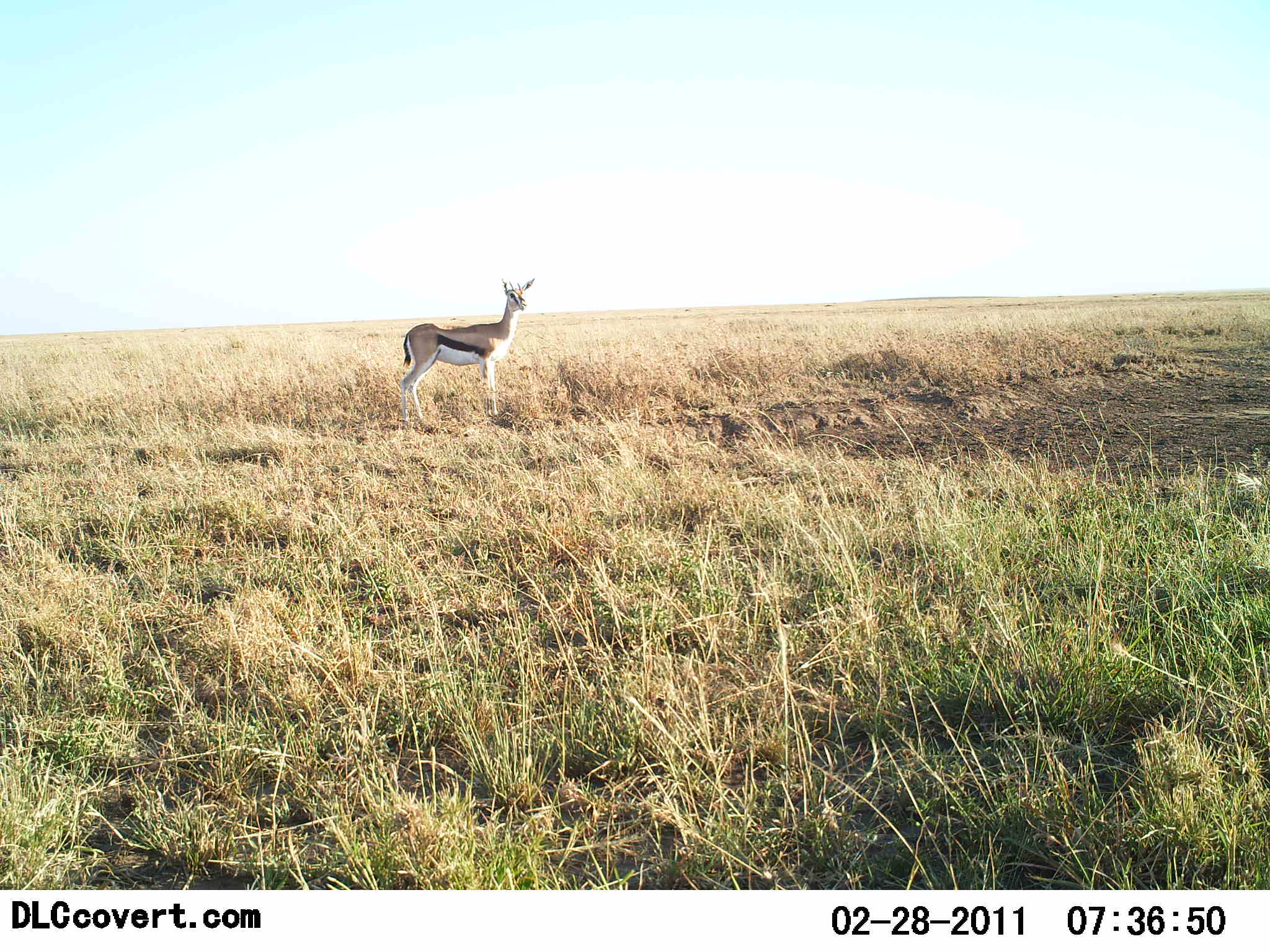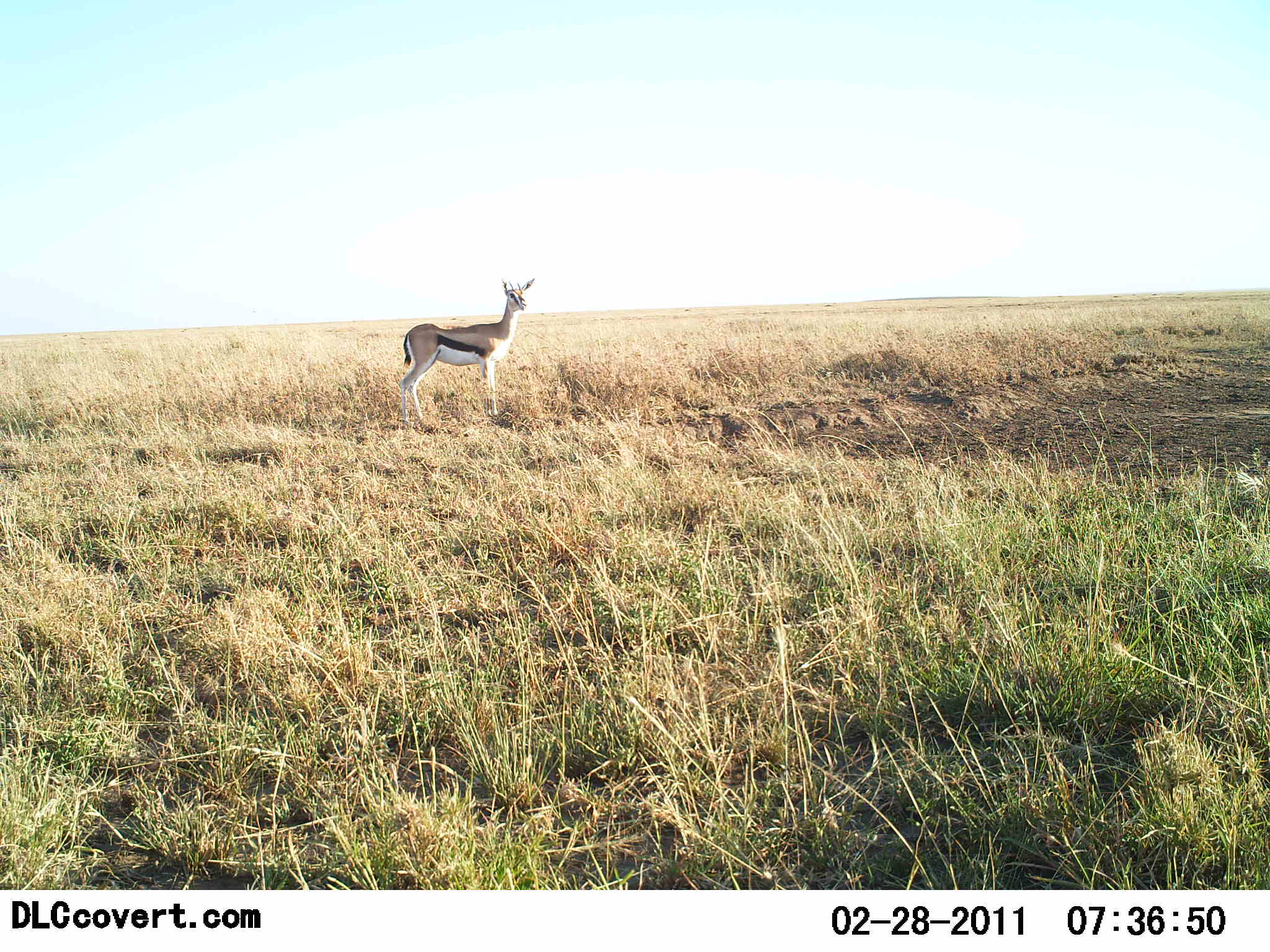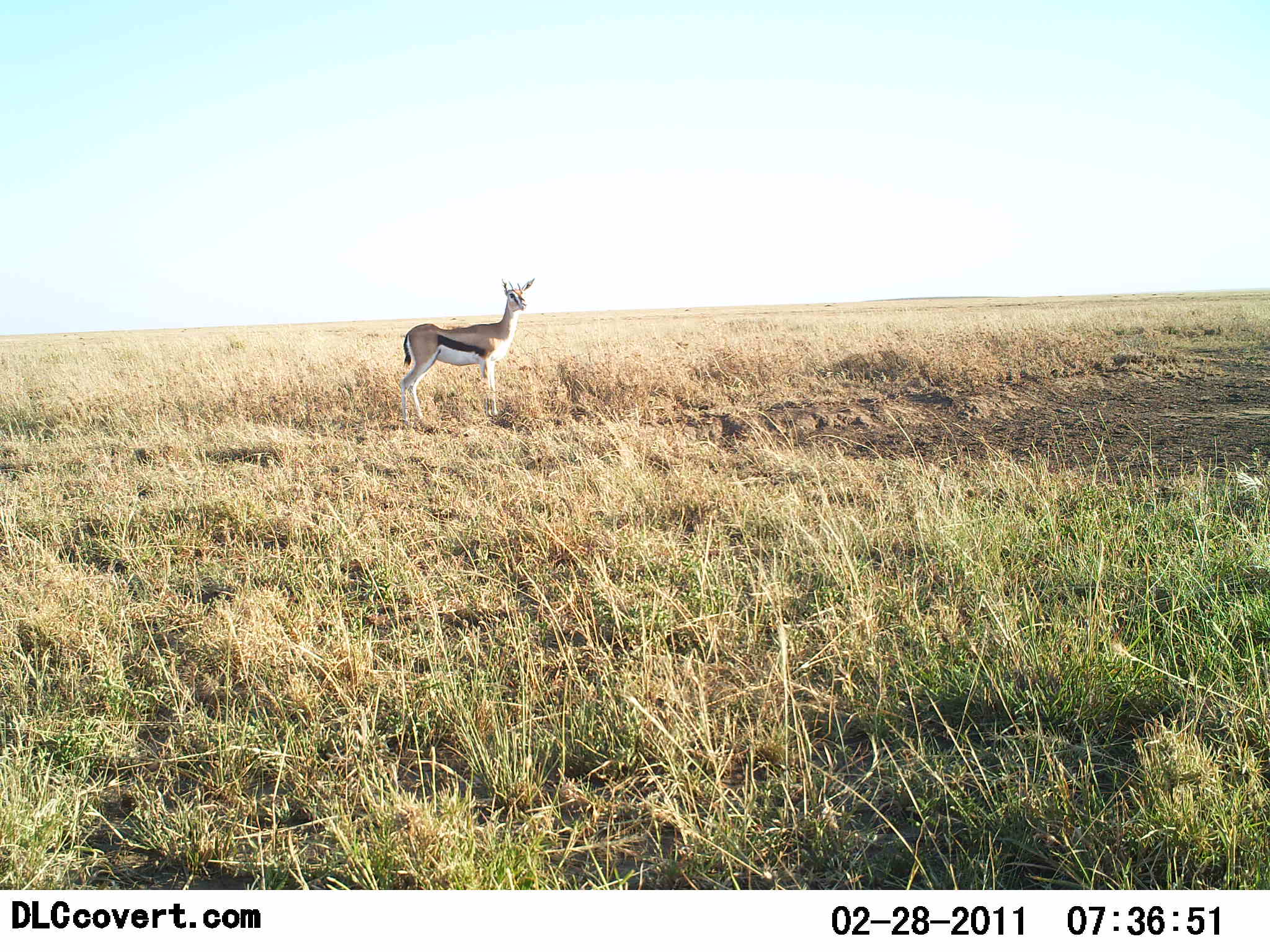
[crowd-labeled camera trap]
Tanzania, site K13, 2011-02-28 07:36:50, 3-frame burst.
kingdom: Animalia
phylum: Chordata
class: Mammalia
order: Artiodactyla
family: Bovidae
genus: Eudorcas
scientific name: Eudorcas thomsonii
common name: thomson's gazelle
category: gazellethomsons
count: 1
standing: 100%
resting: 0%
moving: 0%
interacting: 0%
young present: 0%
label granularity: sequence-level